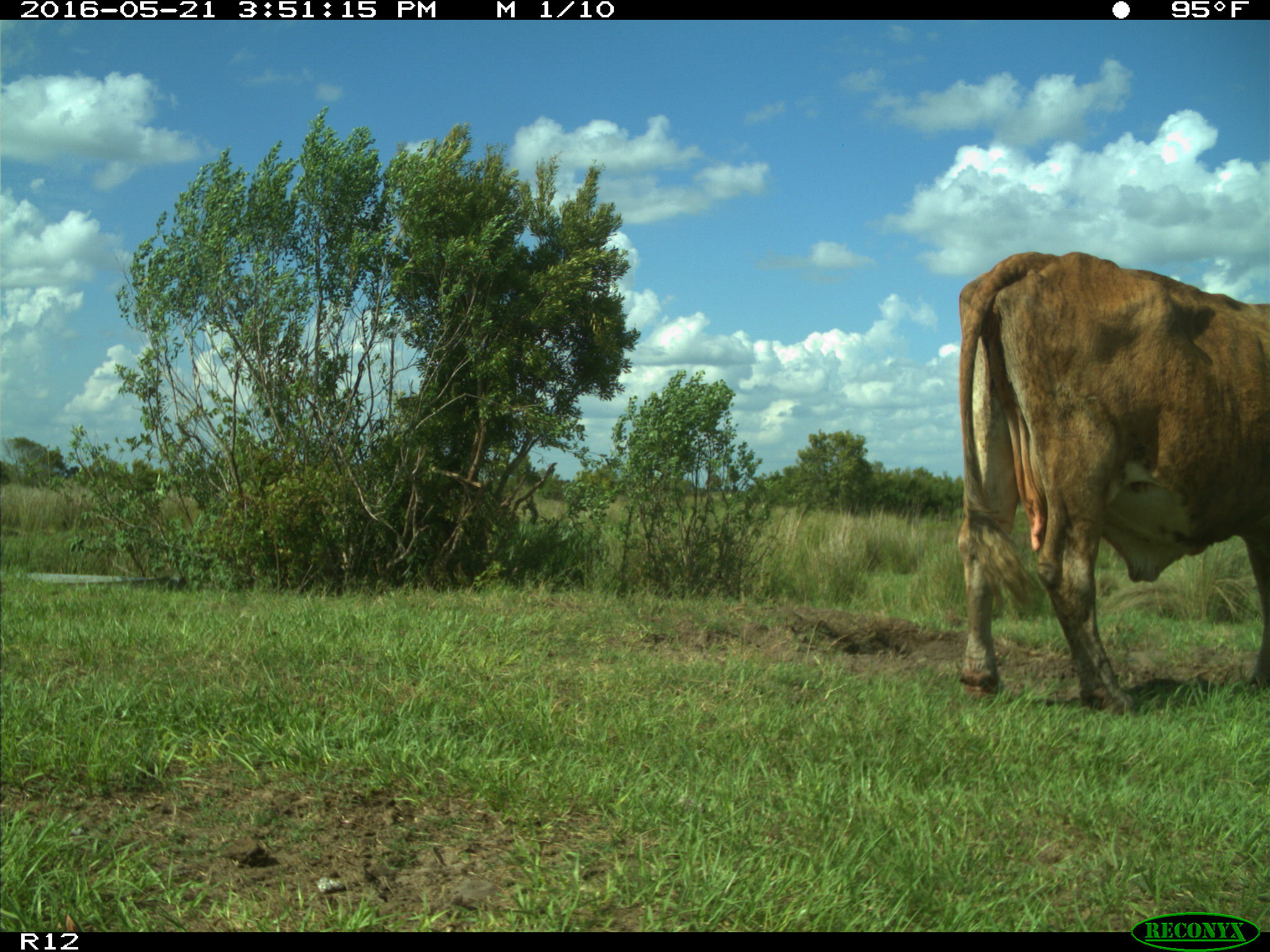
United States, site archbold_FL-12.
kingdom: Animalia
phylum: Chordata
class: Mammalia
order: Artiodactyla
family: Bovidae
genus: Bos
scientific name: Bos taurus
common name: domestic cow